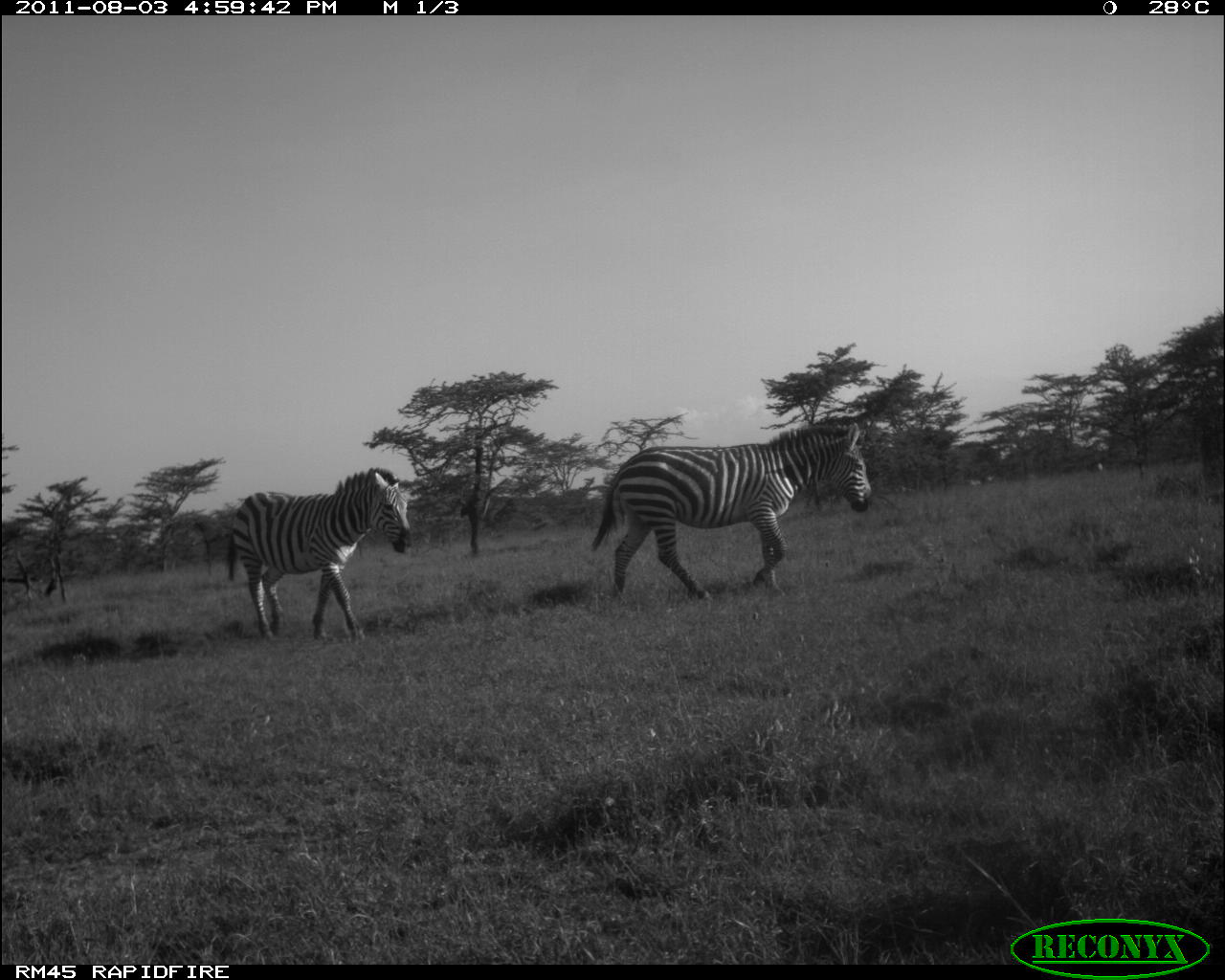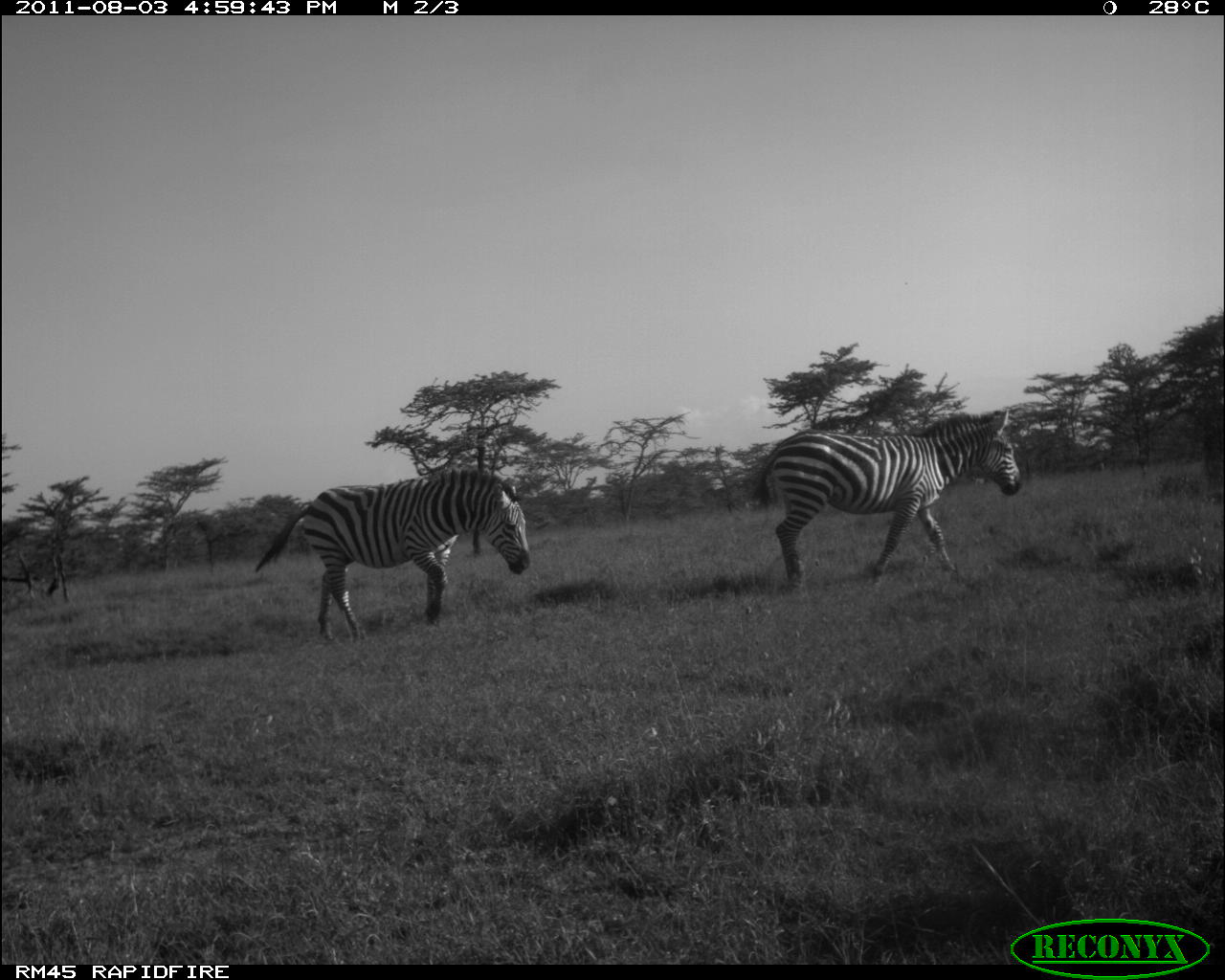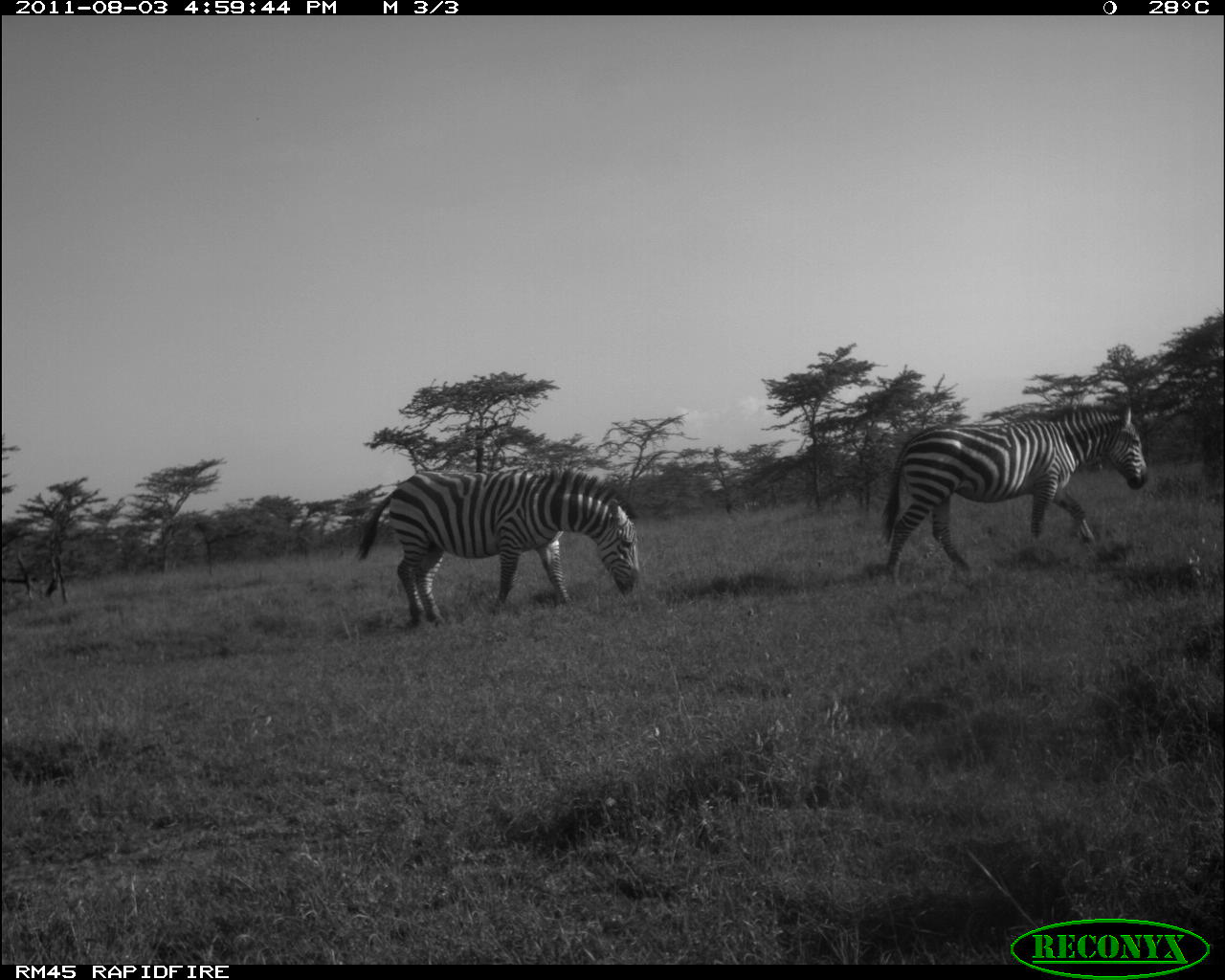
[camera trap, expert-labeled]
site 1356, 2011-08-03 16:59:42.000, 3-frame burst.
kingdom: Animalia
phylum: Chordata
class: Mammalia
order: Perissodactyla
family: Equidae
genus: Equus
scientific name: Equus quagga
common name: plains zebra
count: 2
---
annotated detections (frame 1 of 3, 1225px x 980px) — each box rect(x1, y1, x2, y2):
equus quagga: rect(586, 420, 873, 607); rect(221, 463, 414, 645)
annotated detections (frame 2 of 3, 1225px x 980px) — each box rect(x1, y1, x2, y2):
equus quagga: rect(746, 406, 1024, 600); rect(251, 464, 532, 645)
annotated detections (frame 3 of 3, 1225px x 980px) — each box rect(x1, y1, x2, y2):
equus quagga: rect(875, 399, 1151, 587); rect(352, 464, 642, 632)